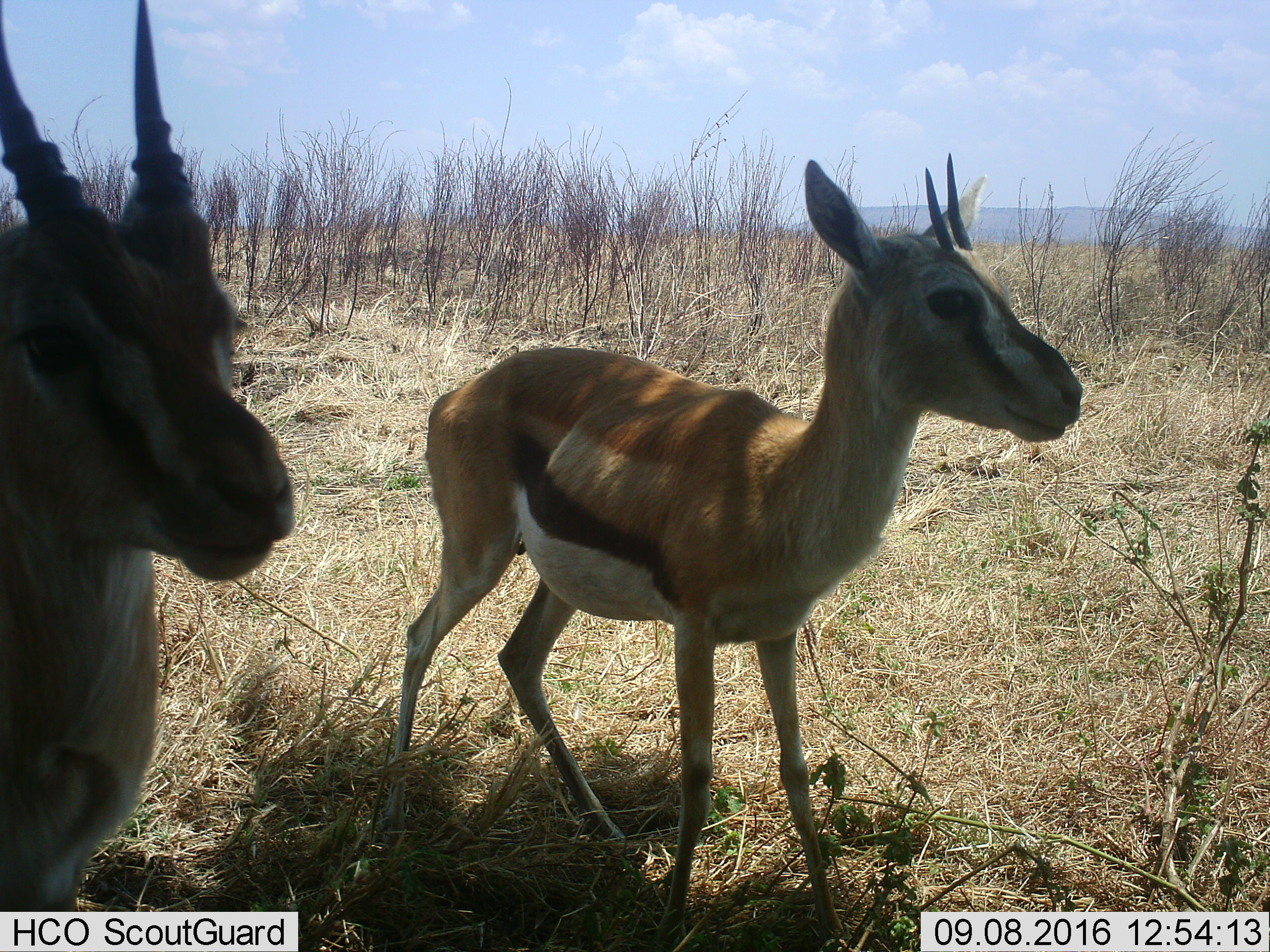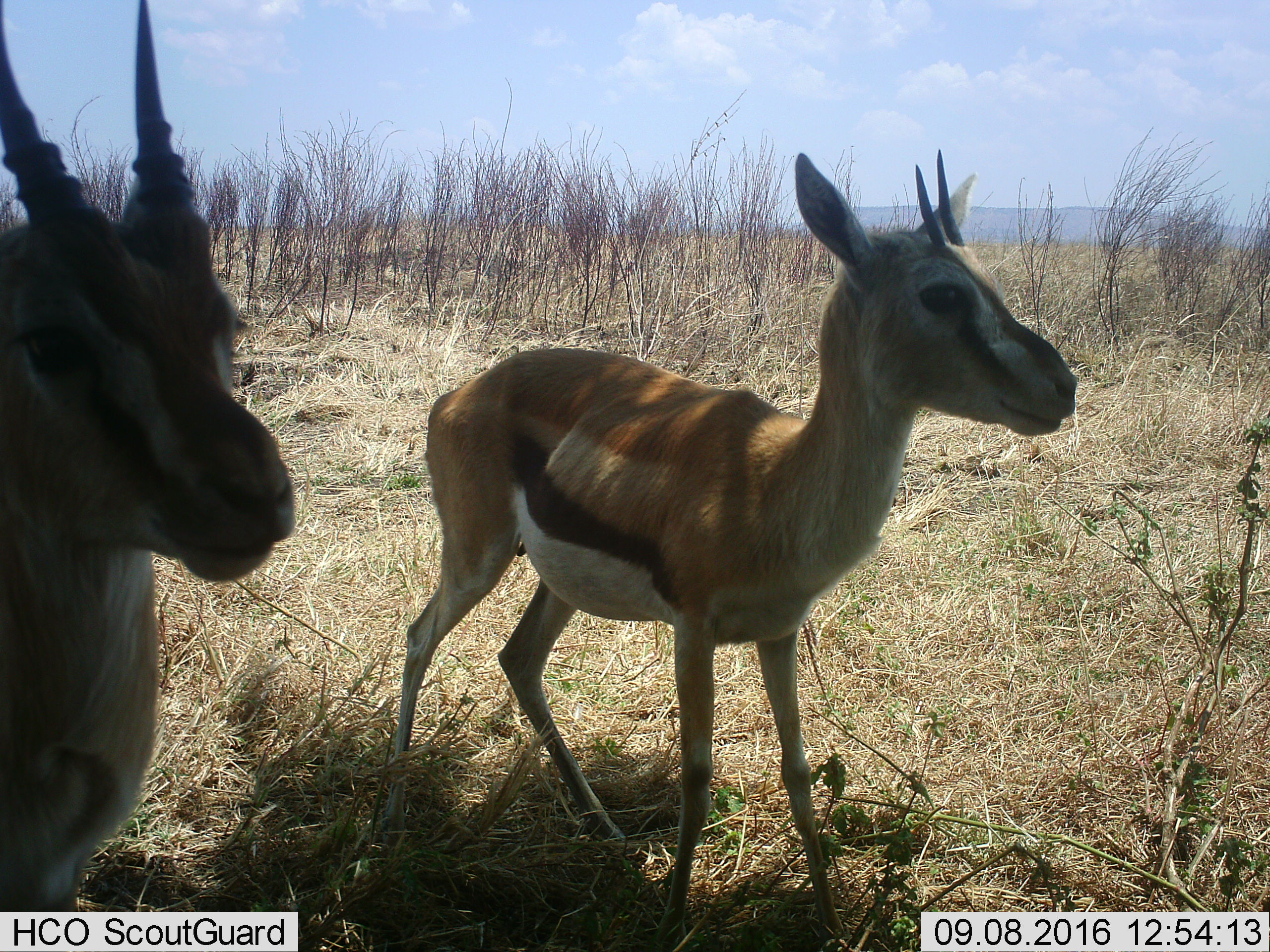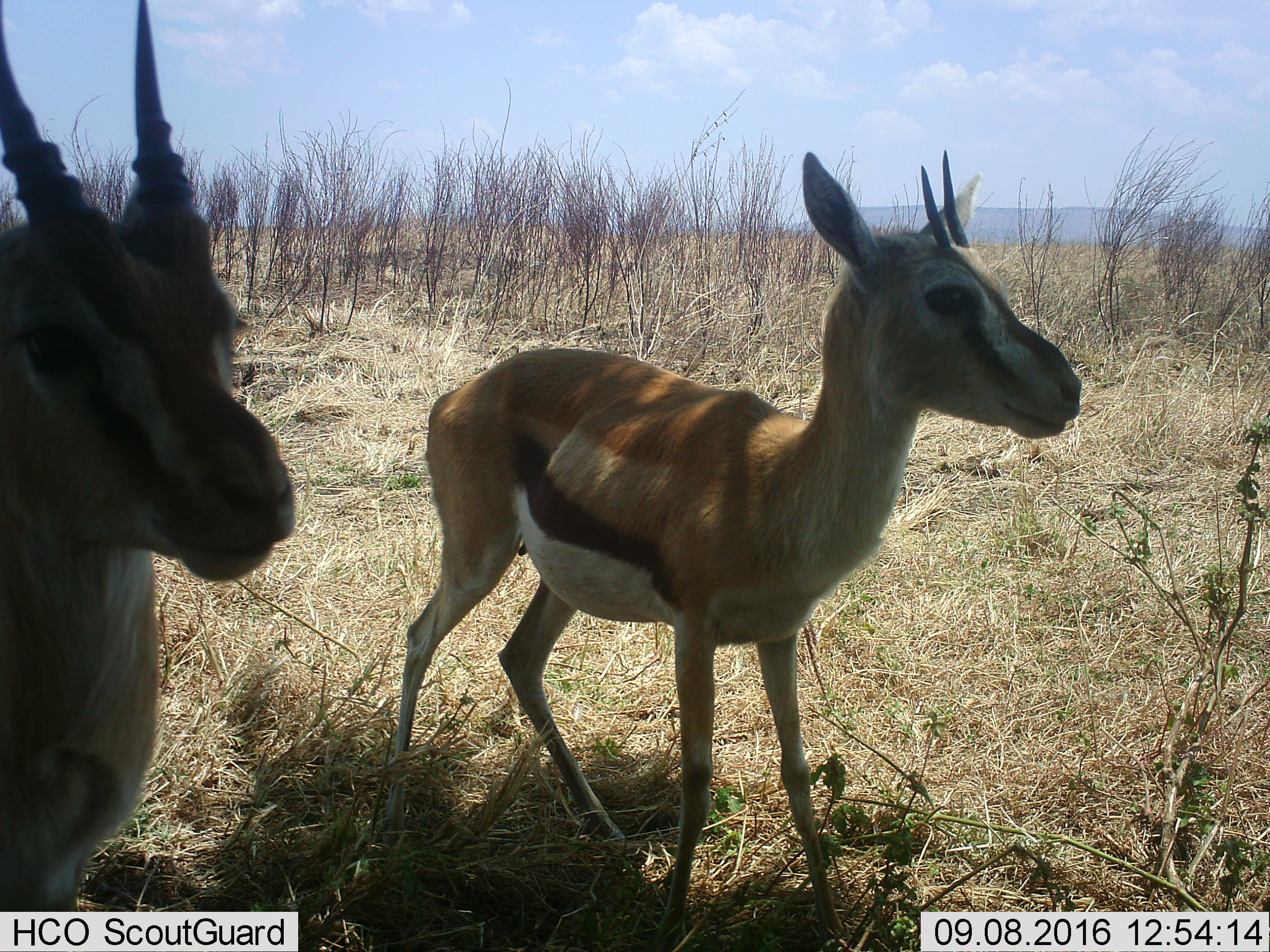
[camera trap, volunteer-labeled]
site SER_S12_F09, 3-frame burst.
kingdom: Animalia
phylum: Chordata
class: Mammalia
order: Artiodactyla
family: Bovidae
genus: Eudorcas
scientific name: Eudorcas thomsonii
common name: thomson's gazelle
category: gazellethomsons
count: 2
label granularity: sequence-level